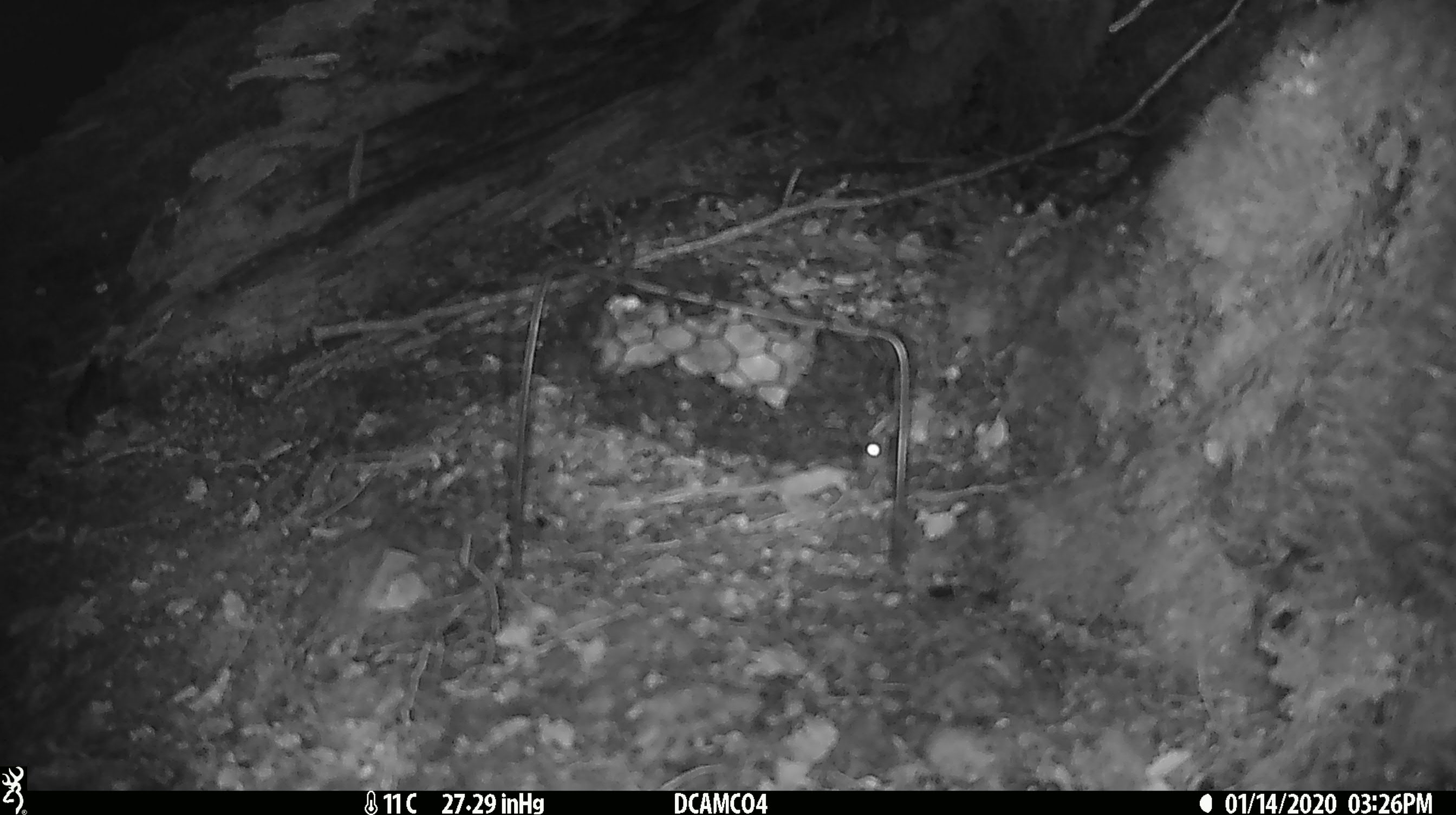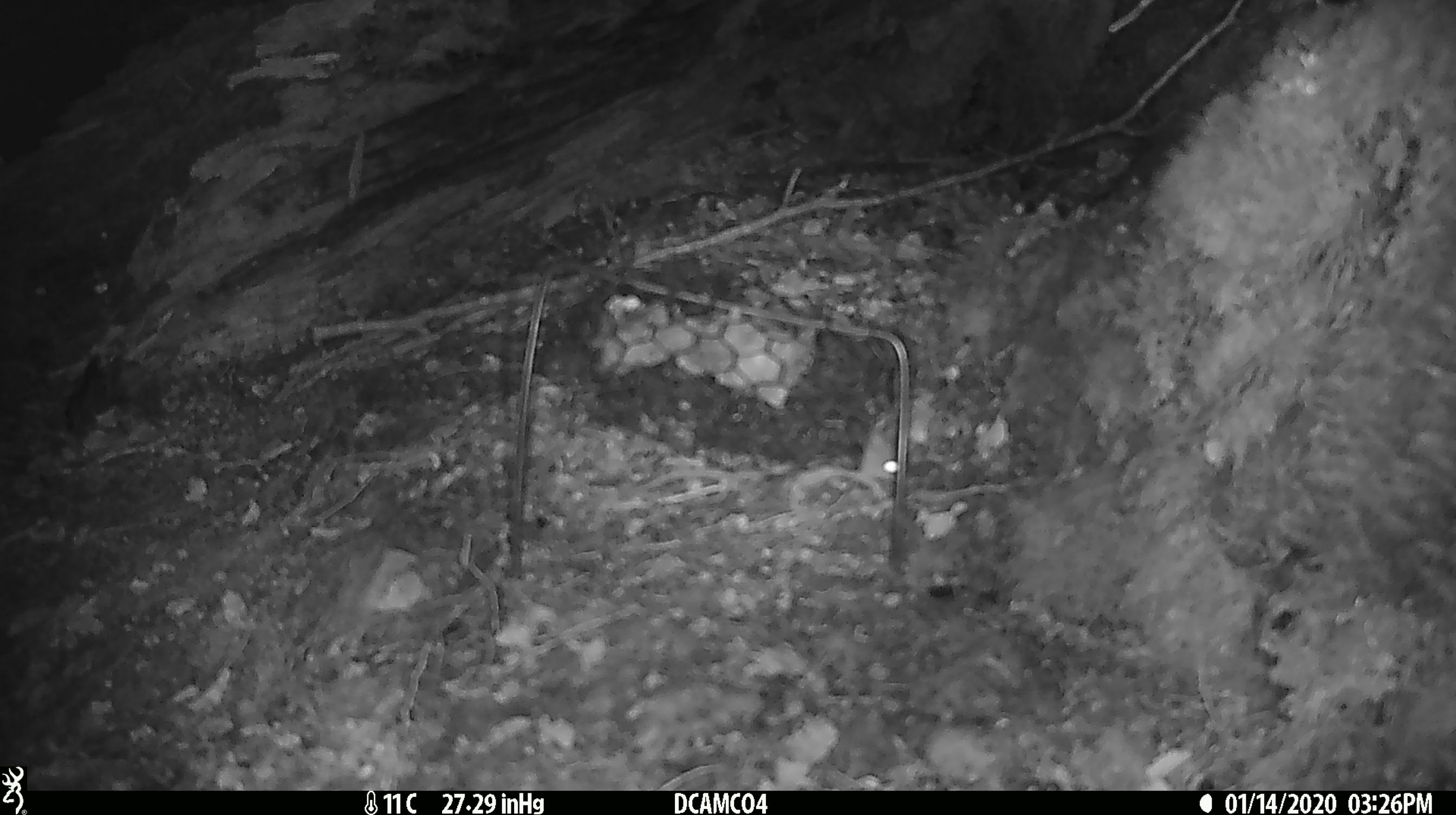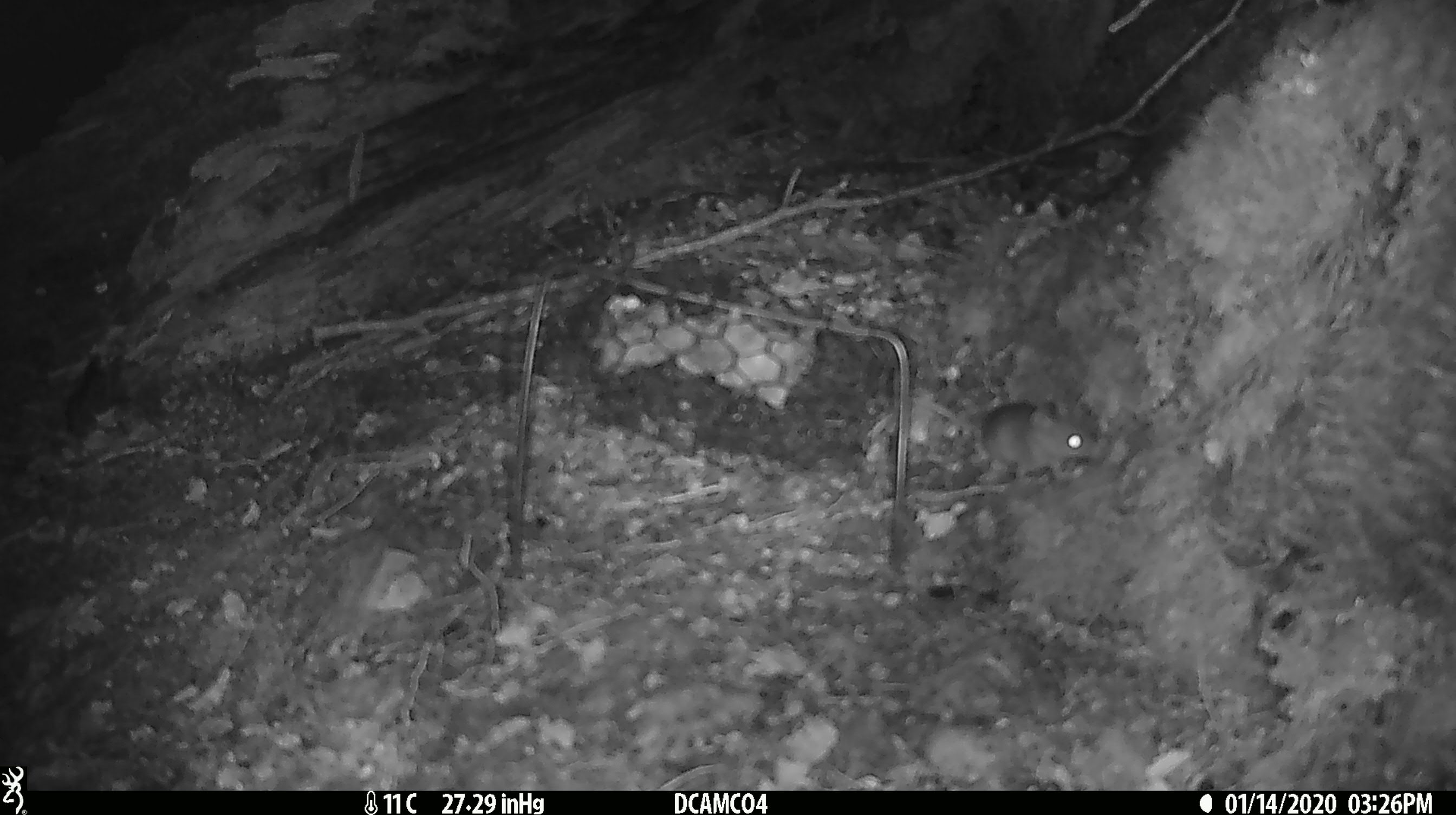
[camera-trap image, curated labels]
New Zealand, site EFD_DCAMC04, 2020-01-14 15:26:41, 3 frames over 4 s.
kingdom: Animalia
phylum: Chordata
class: Mammalia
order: Rodentia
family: Muridae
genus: Mus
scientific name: Mus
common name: mouse